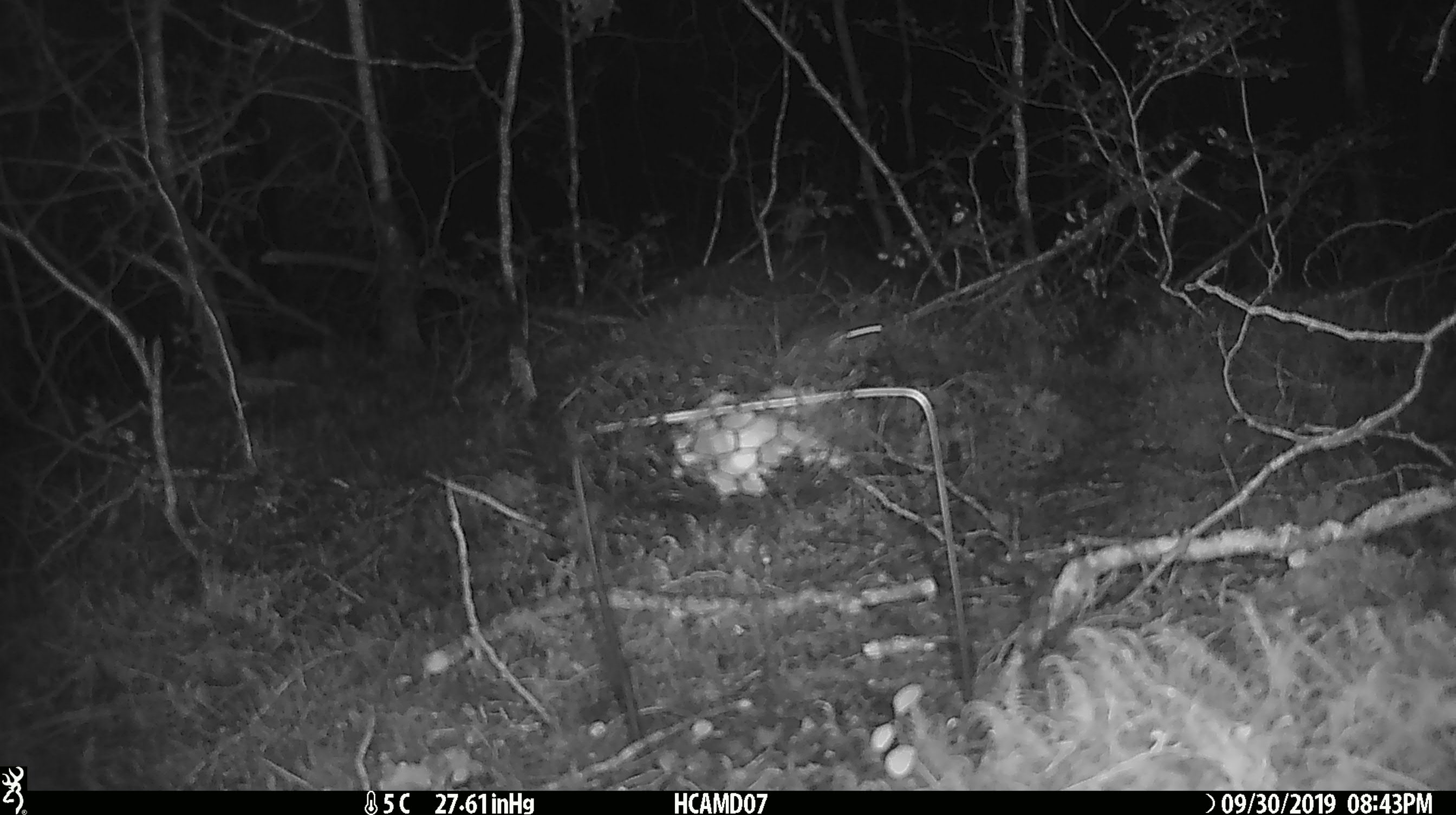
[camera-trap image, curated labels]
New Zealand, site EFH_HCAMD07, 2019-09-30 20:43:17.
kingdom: Animalia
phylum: Chordata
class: Mammalia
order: Rodentia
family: Muridae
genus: Mus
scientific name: Mus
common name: mouse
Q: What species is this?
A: Mouse (Mus).